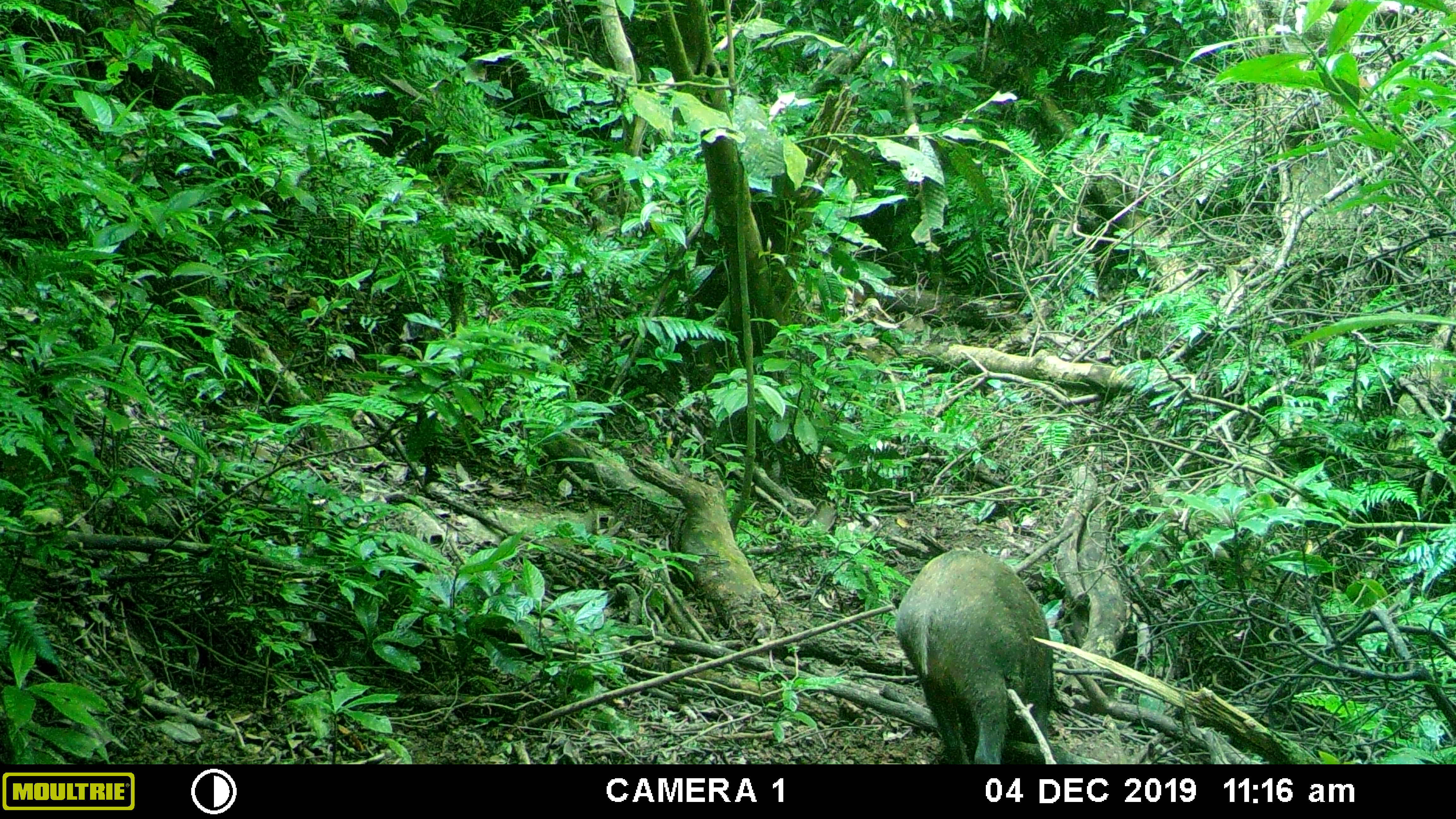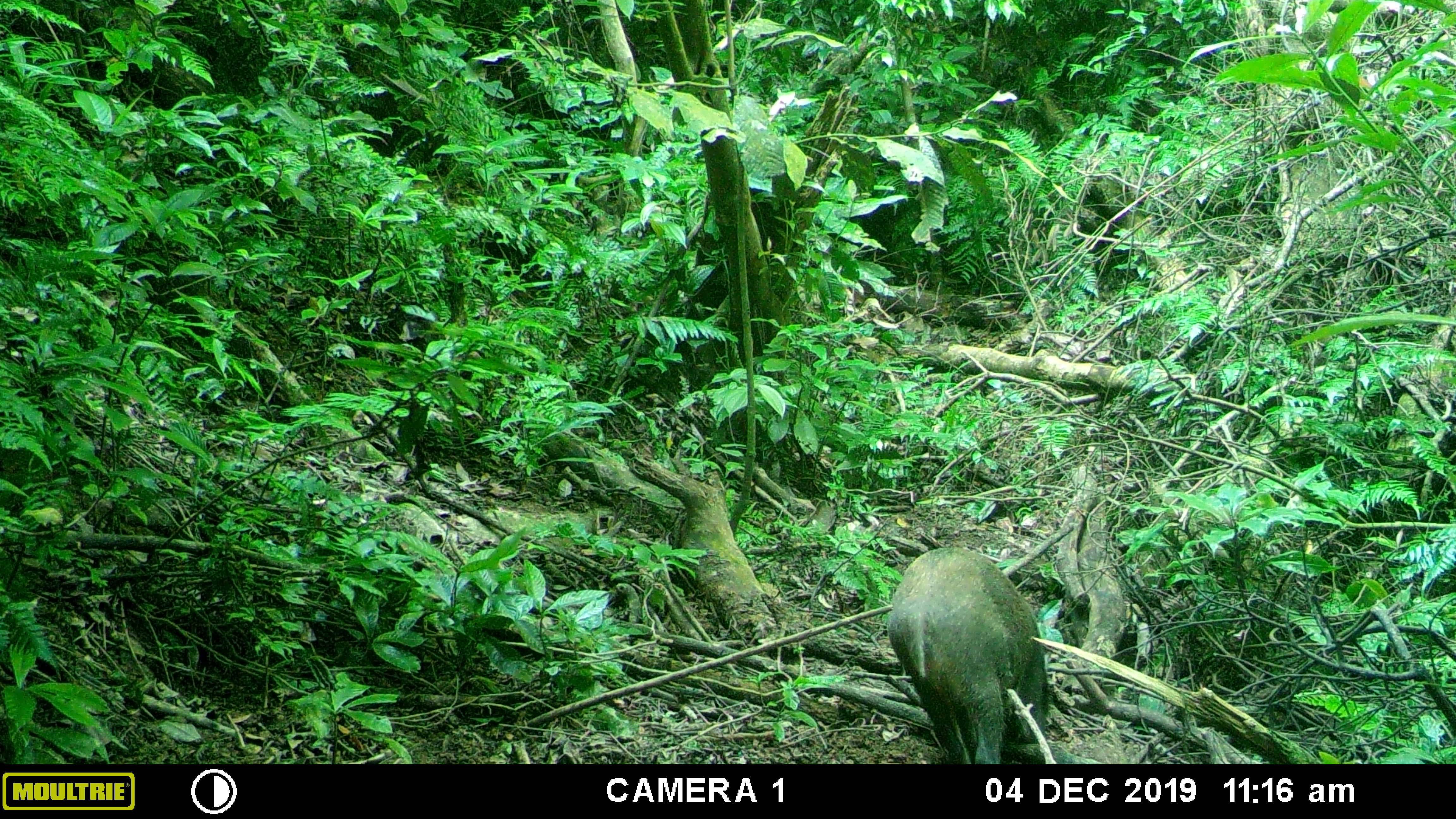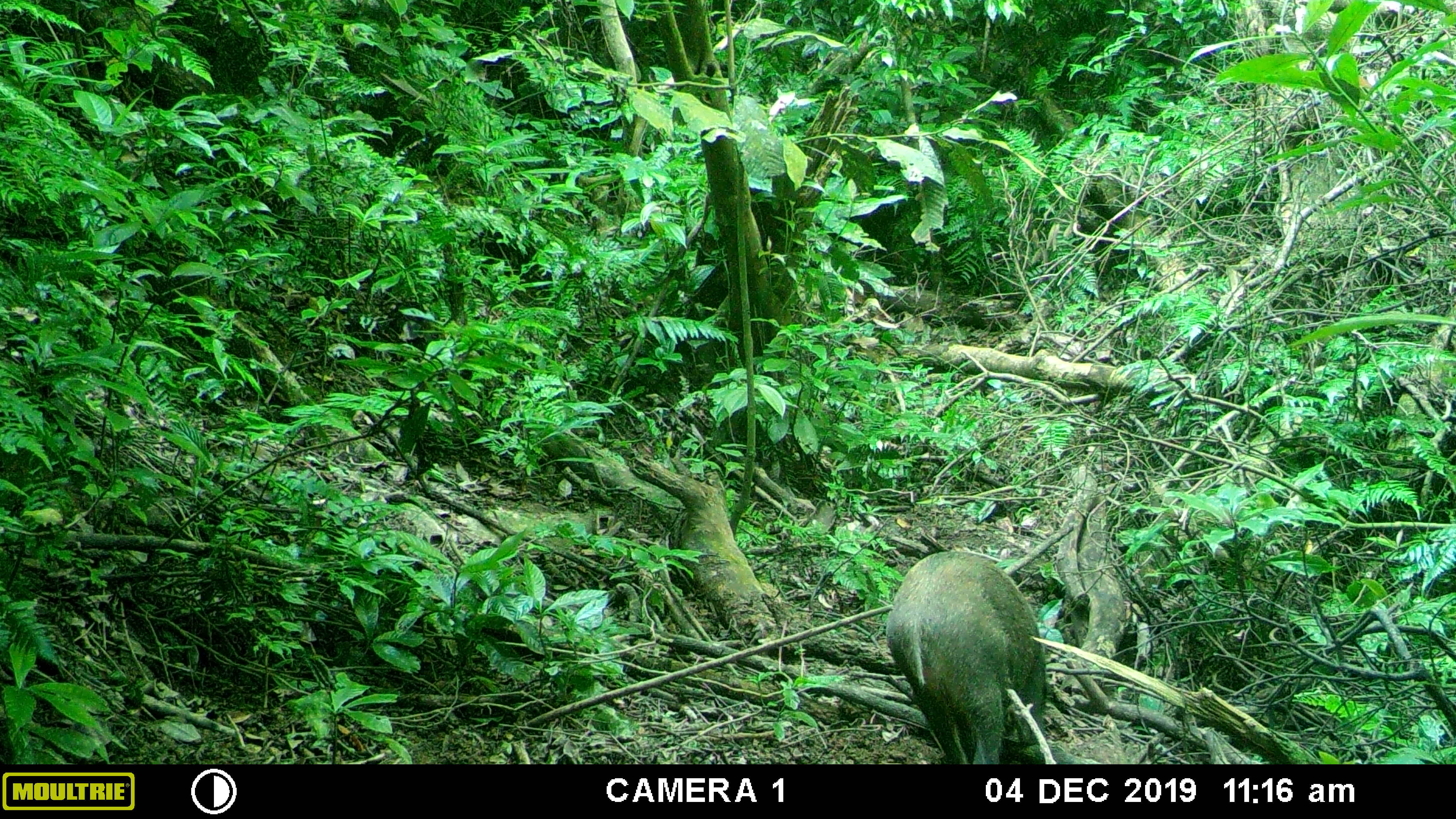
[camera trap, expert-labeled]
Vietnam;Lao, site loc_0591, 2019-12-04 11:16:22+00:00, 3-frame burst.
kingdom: Animalia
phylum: Chordata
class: Mammalia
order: Artiodactyla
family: Suidae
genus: Sus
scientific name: Sus scrofa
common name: eurasian wild pig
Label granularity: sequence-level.